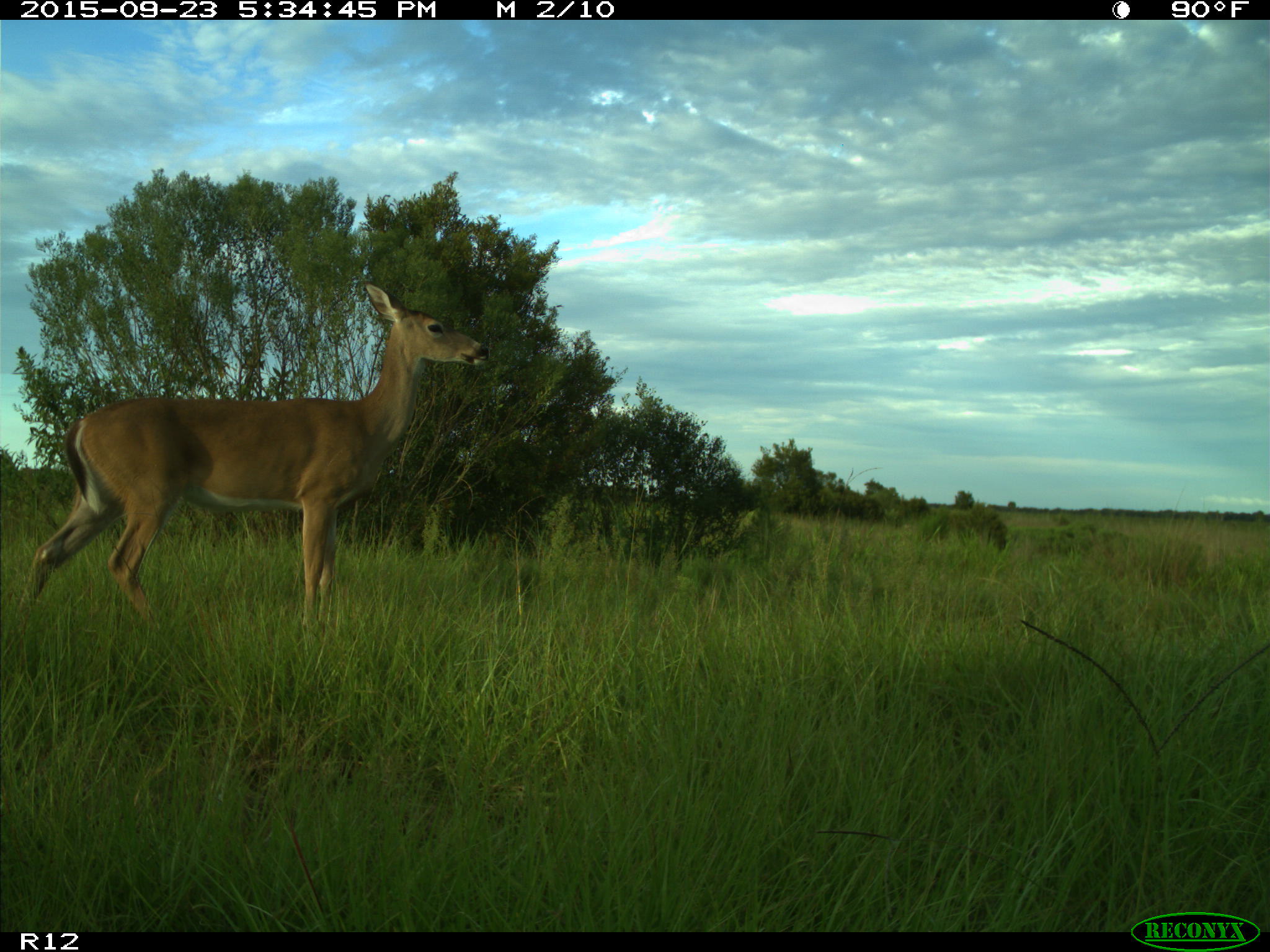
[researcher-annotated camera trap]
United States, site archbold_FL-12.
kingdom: Animalia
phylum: Chordata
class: Mammalia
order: Artiodactyla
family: Cervidae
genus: Odocoileus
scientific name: Odocoileus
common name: deer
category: unidentified deer